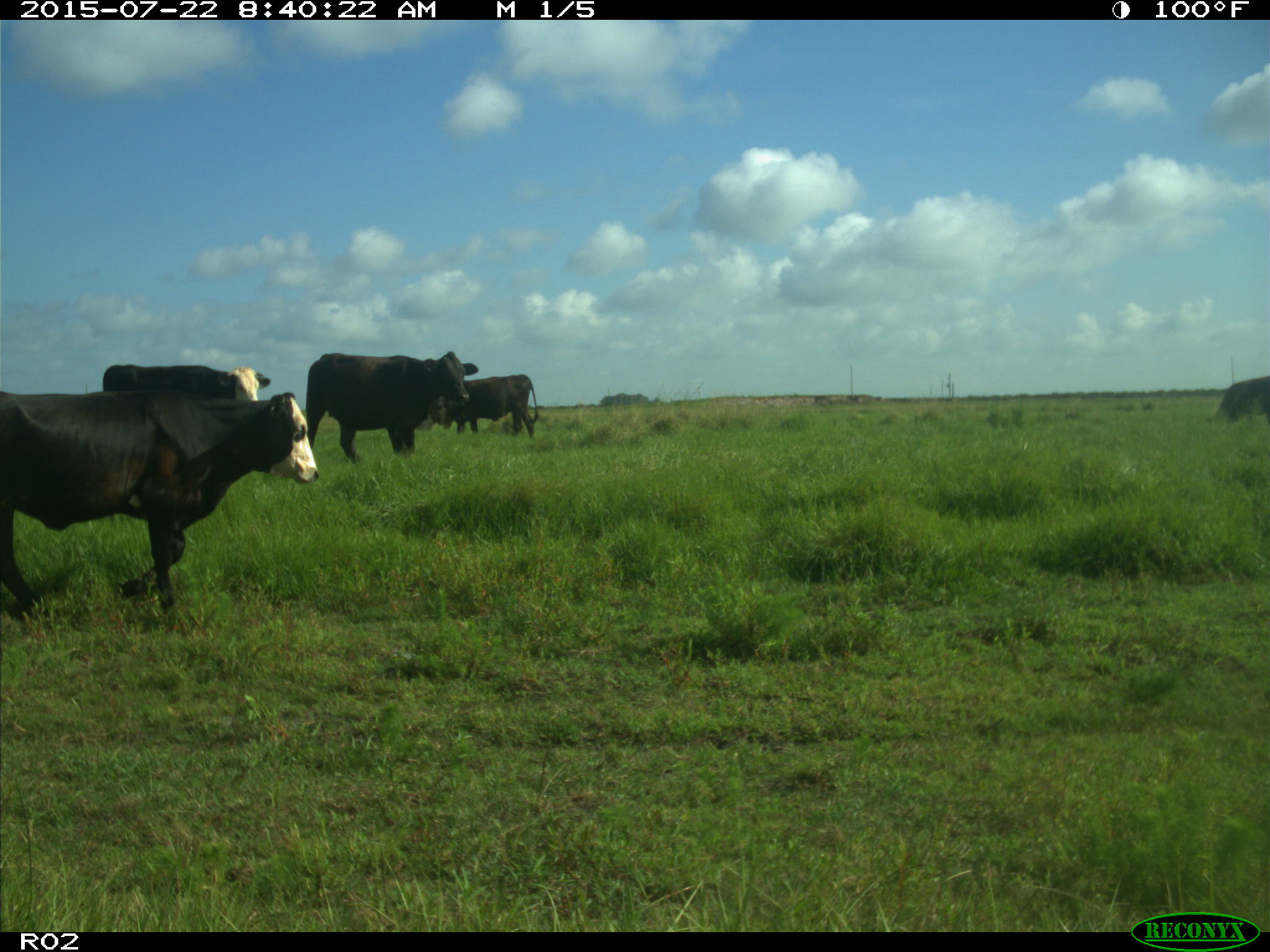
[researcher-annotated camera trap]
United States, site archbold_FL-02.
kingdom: Animalia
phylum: Chordata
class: Mammalia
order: Artiodactyla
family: Bovidae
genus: Bos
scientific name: Bos taurus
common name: domestic cow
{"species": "Bos taurus (domestic cow)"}